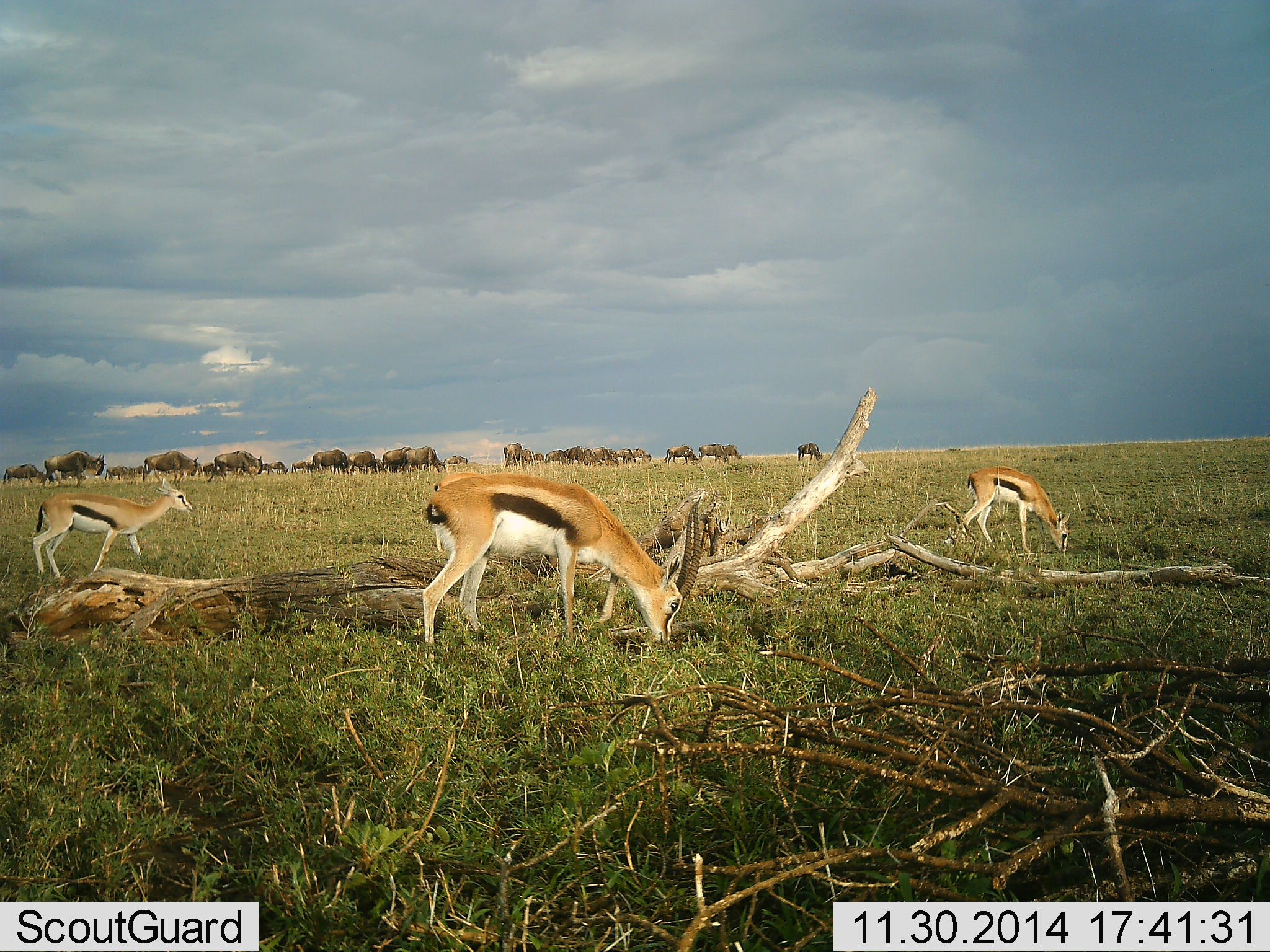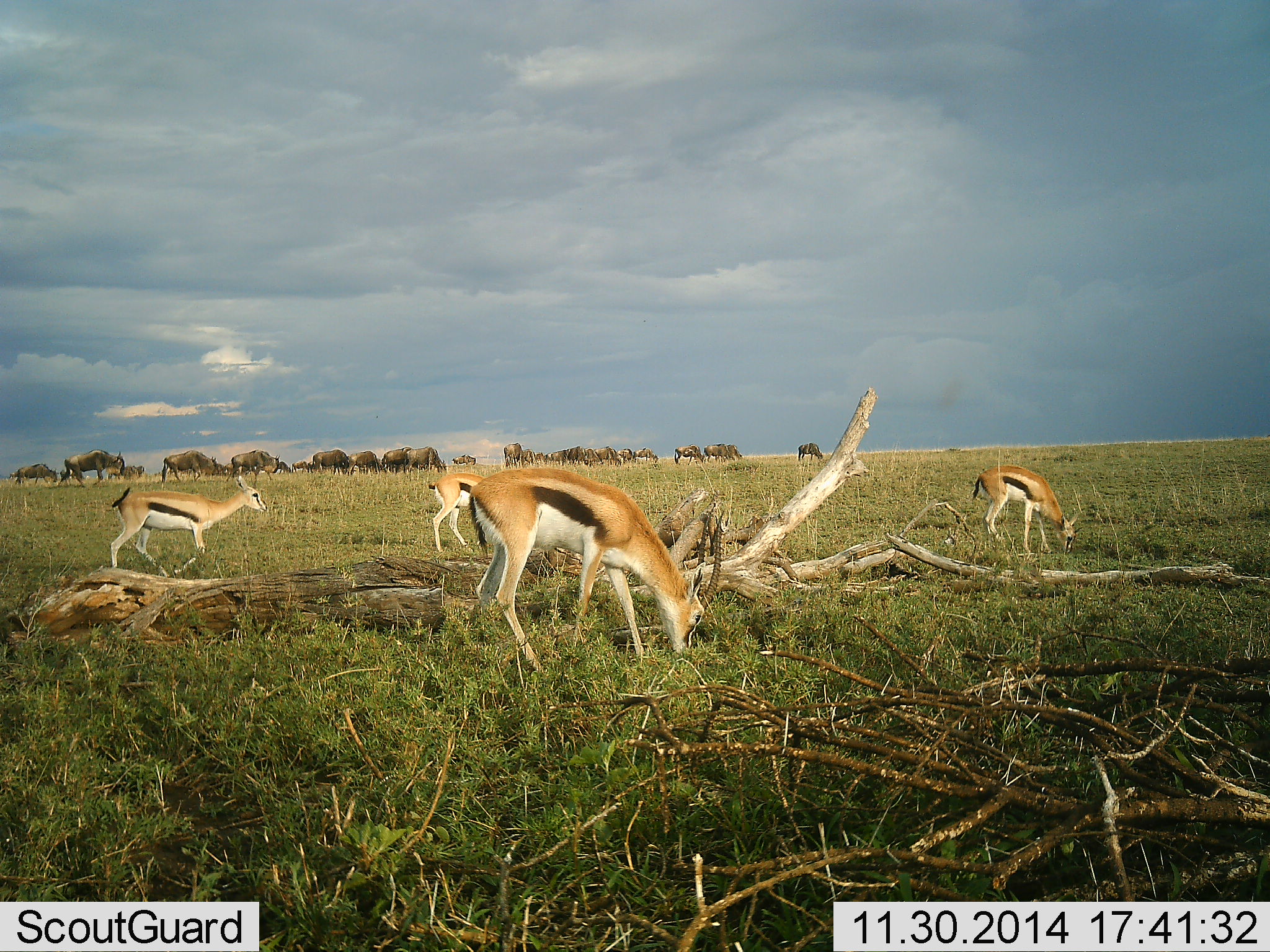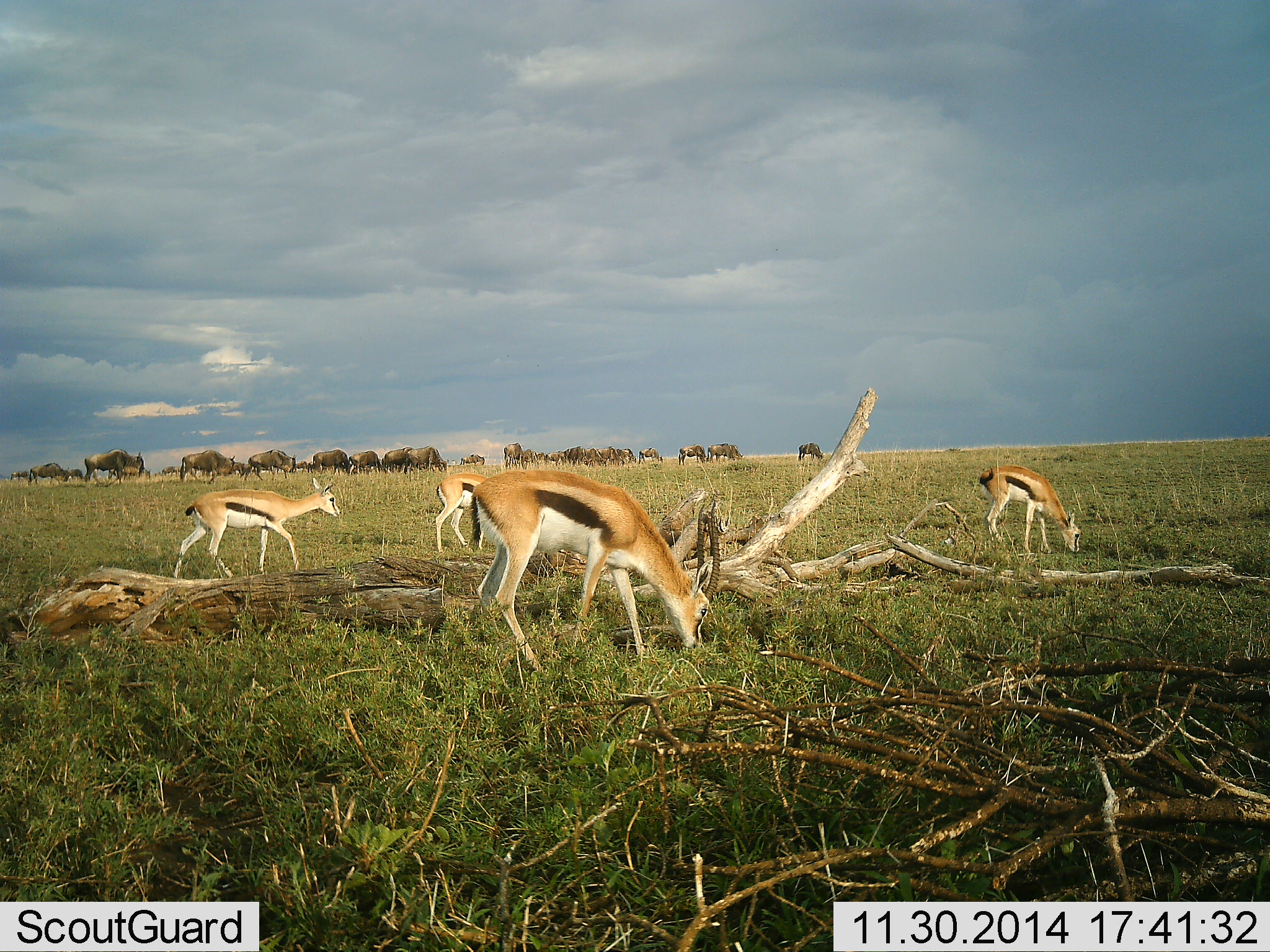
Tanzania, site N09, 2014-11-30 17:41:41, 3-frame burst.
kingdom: Animalia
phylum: Chordata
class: Mammalia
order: Artiodactyla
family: Bovidae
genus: Eudorcas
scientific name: Eudorcas thomsonii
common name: thomson's gazelle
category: gazellethomsons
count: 4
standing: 33%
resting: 0%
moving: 73%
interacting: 0%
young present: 7%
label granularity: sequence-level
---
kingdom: Animalia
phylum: Chordata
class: Mammalia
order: Artiodactyla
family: Bovidae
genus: Connochaetes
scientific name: Connochaetes taurinus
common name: blue wildebeest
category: wildebeest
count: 11-50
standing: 27%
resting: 0%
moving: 73%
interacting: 0%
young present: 0%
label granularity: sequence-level